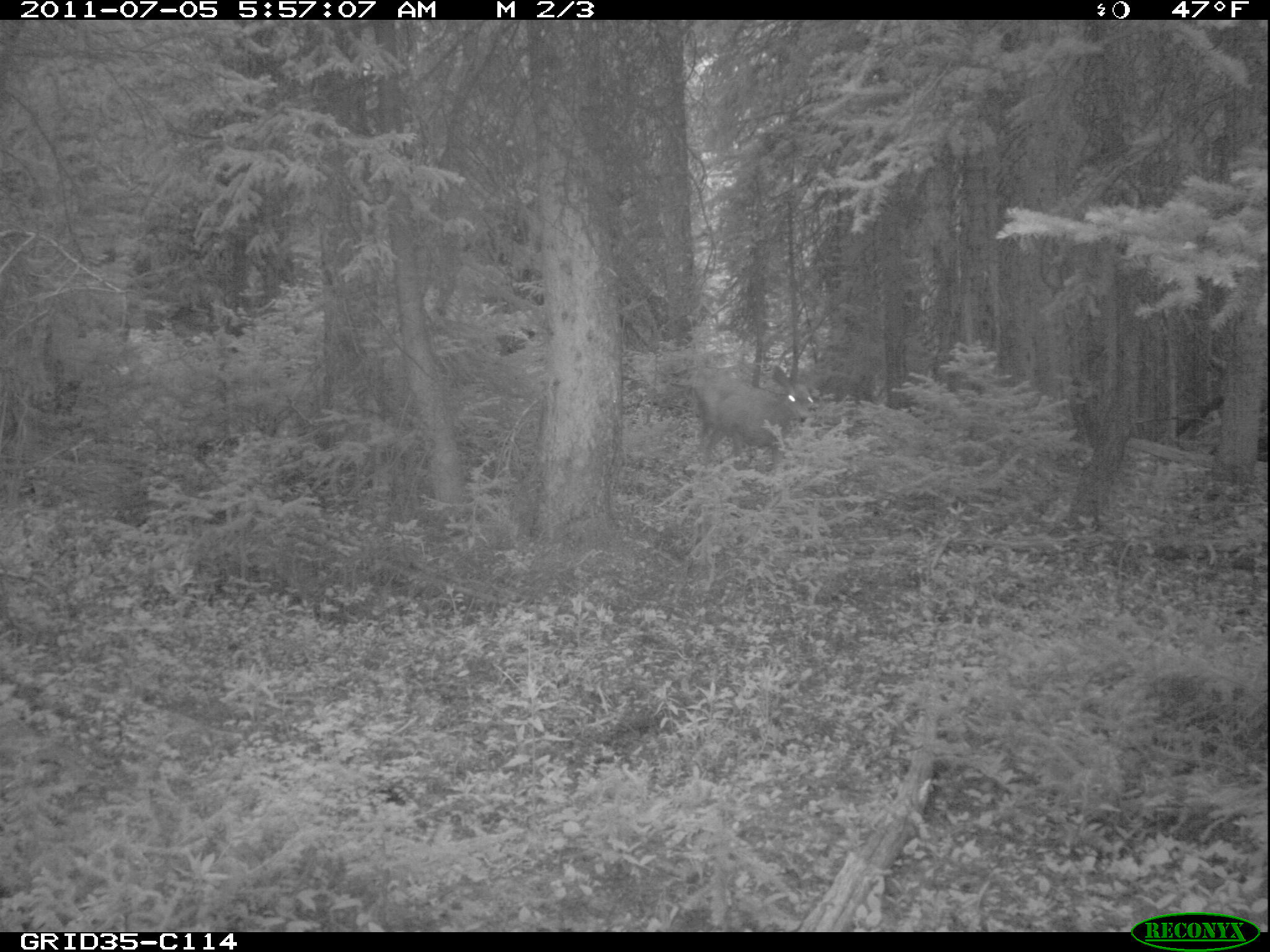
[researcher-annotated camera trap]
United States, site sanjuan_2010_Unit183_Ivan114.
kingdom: Animalia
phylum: Chordata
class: Mammalia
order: Artiodactyla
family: Cervidae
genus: Odocoileus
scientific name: Odocoileus hemionus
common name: mule deer